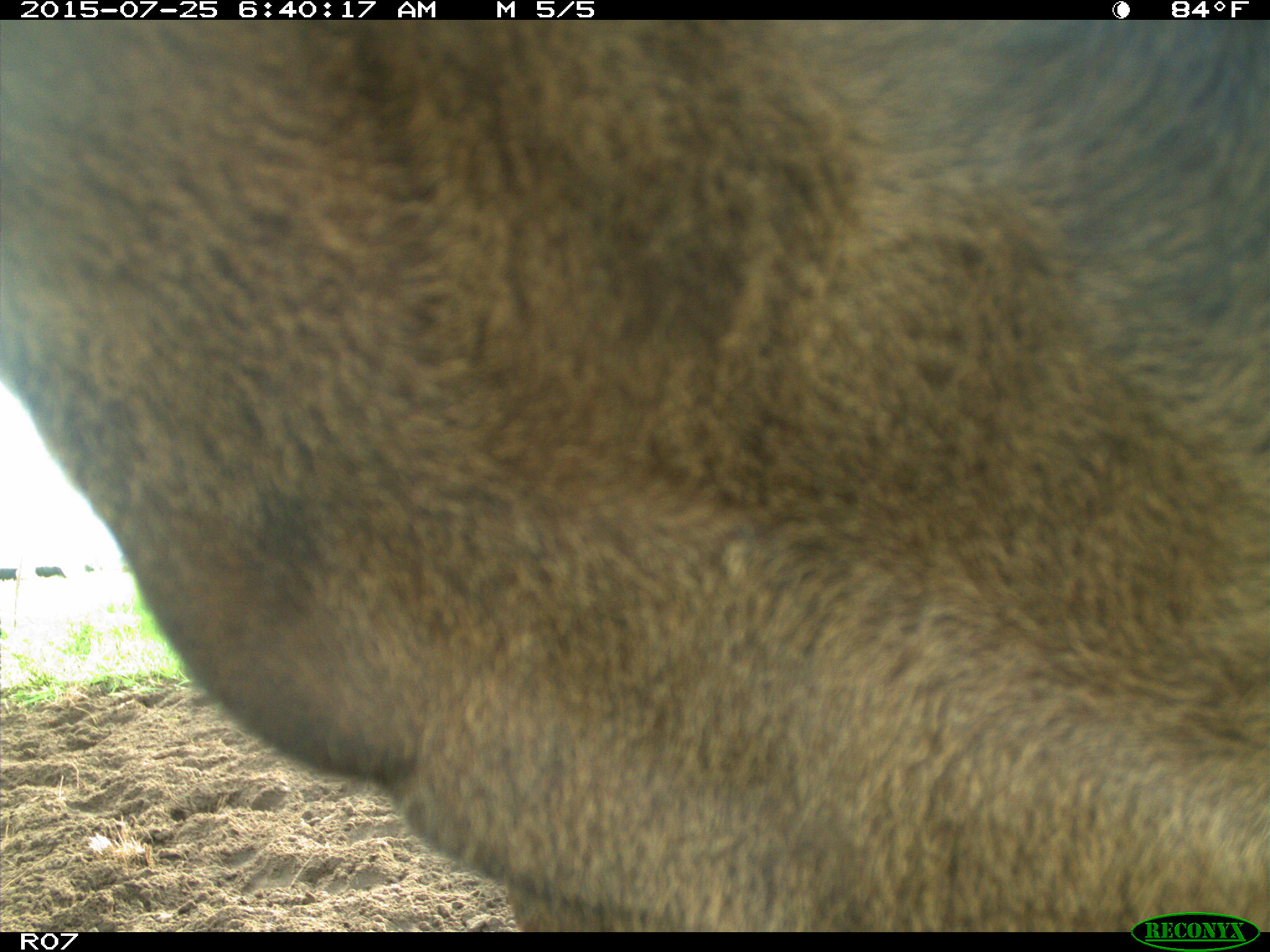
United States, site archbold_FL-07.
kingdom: Animalia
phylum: Chordata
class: Mammalia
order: Artiodactyla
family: Bovidae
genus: Bos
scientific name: Bos taurus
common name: domestic cow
Bos taurus (domestic cow).